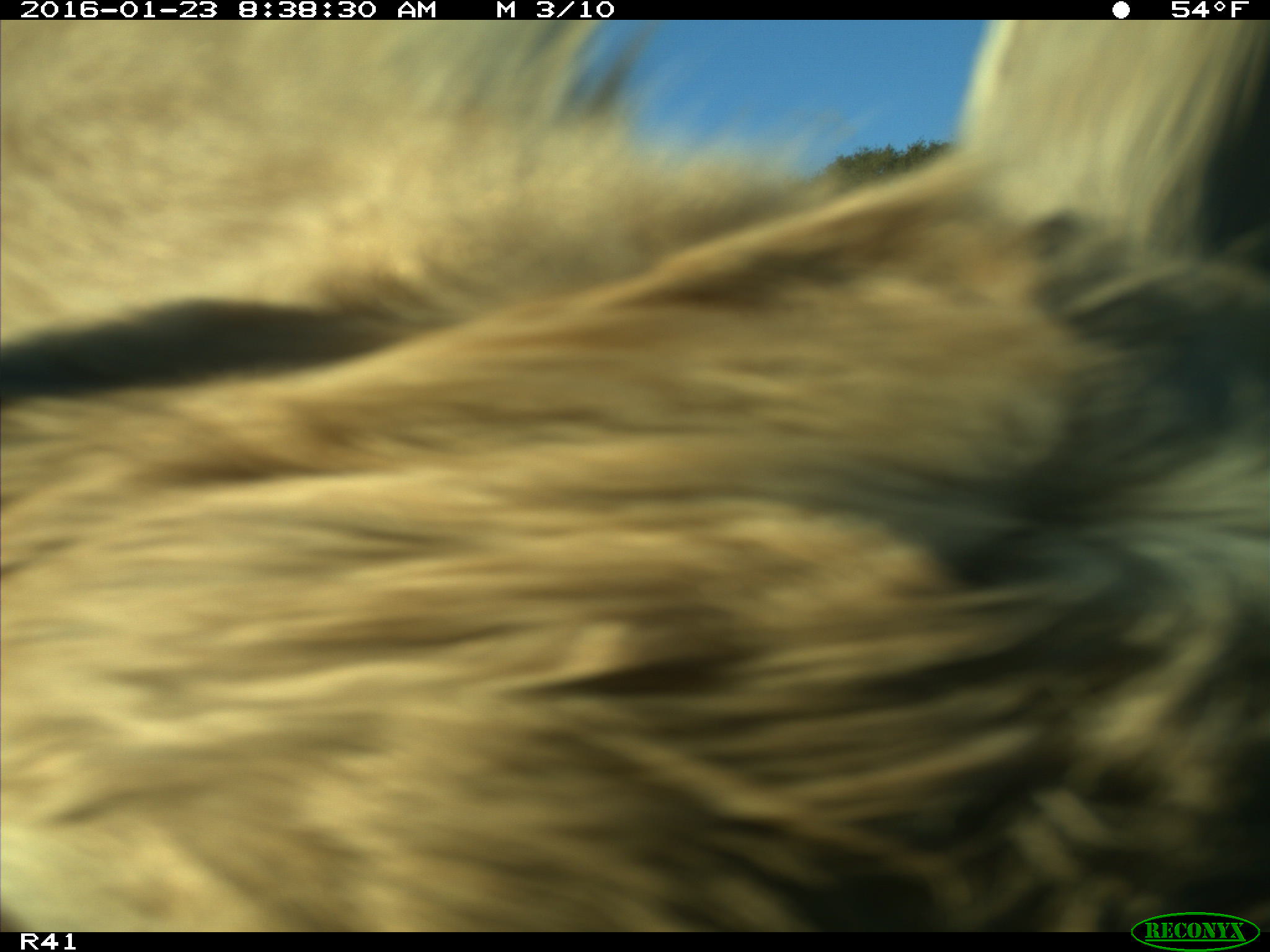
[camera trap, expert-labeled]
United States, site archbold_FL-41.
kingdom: Animalia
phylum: Chordata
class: Mammalia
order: Artiodactyla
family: Bovidae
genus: Bos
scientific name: Bos taurus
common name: domestic cow